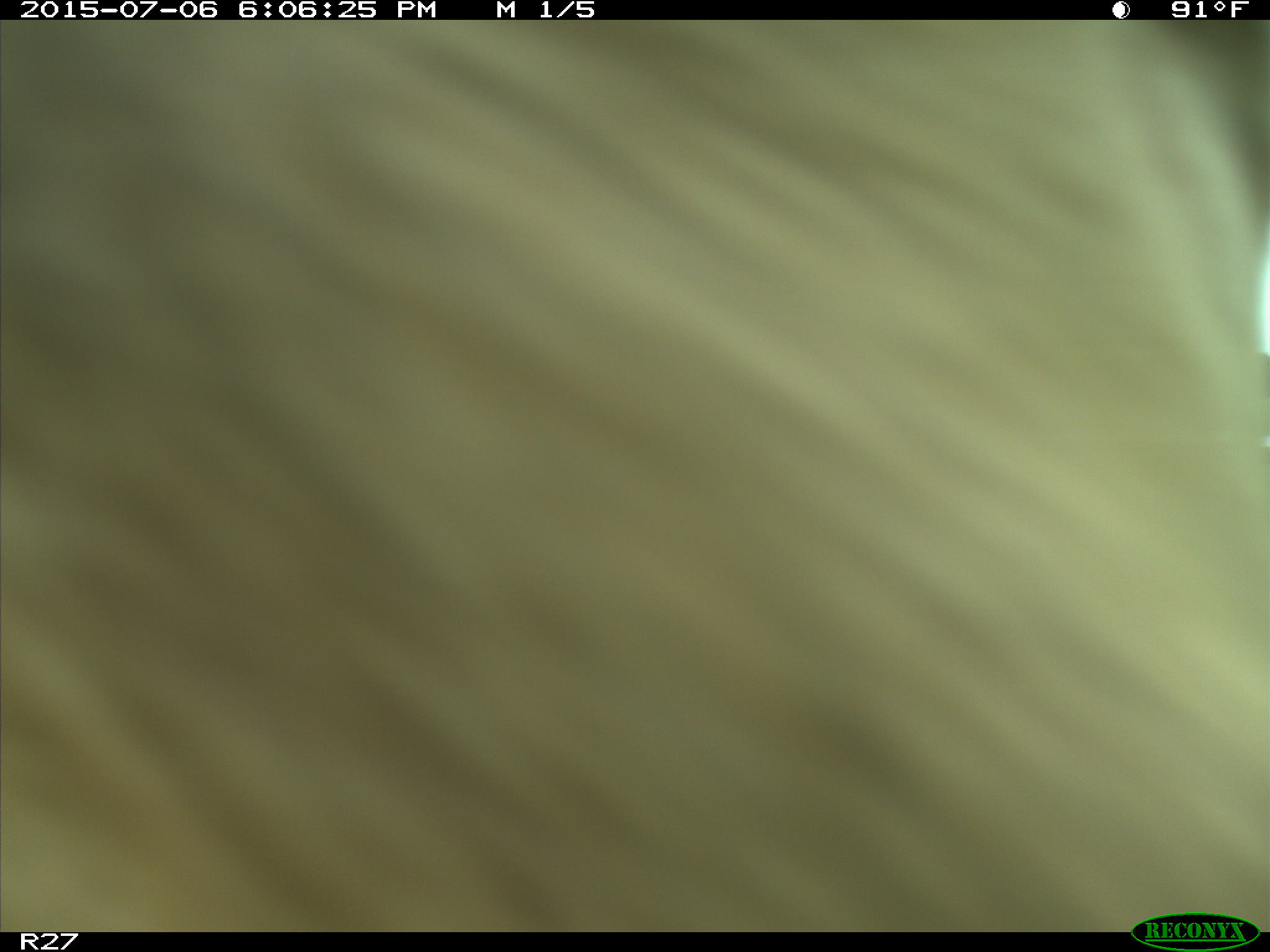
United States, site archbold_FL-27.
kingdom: Animalia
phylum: Chordata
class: Mammalia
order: Artiodactyla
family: Bovidae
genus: Bos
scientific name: Bos taurus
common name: domestic cow